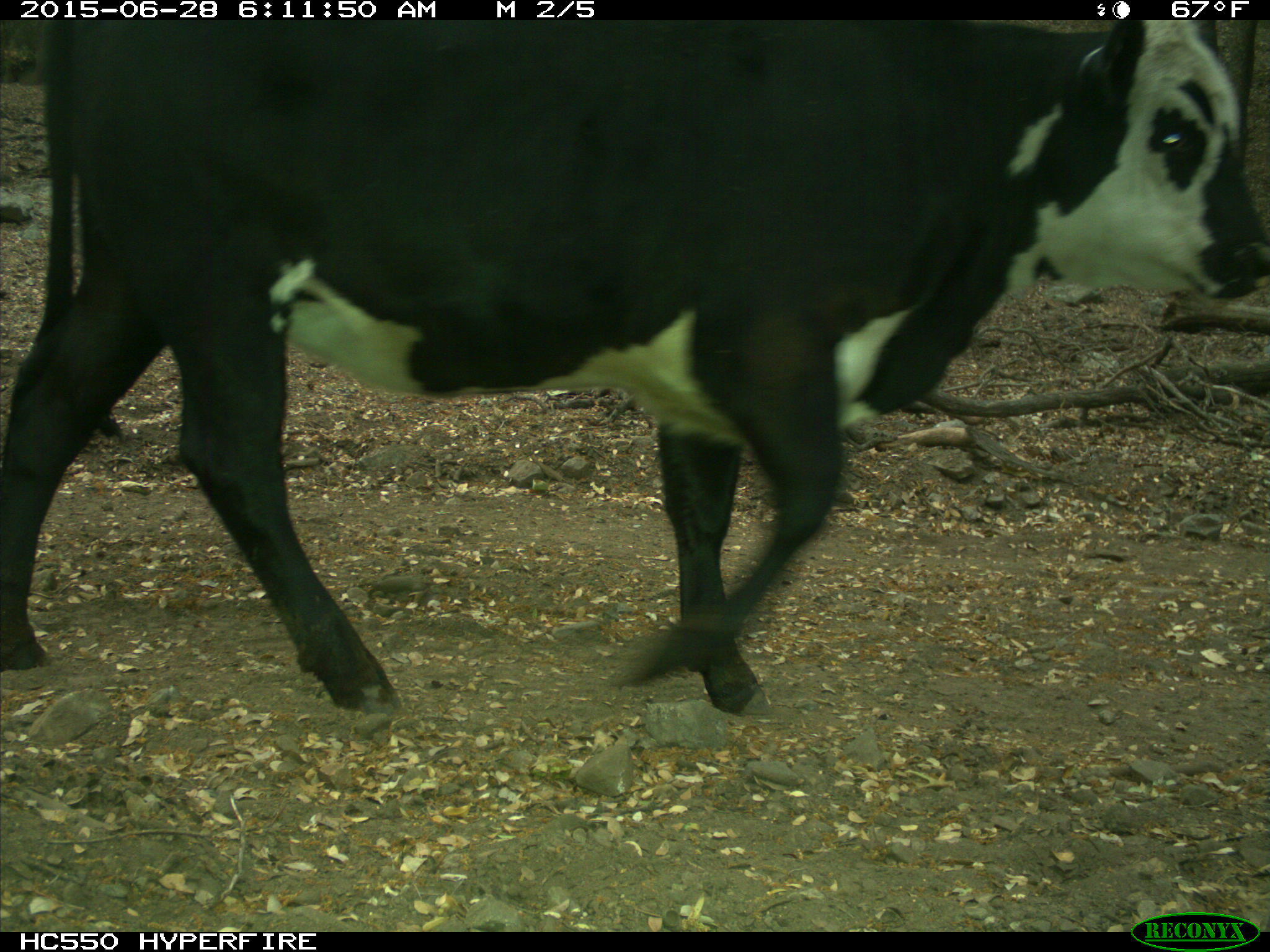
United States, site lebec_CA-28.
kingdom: Animalia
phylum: Chordata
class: Mammalia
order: Artiodactyla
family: Bovidae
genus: Bos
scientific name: Bos taurus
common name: domestic cow